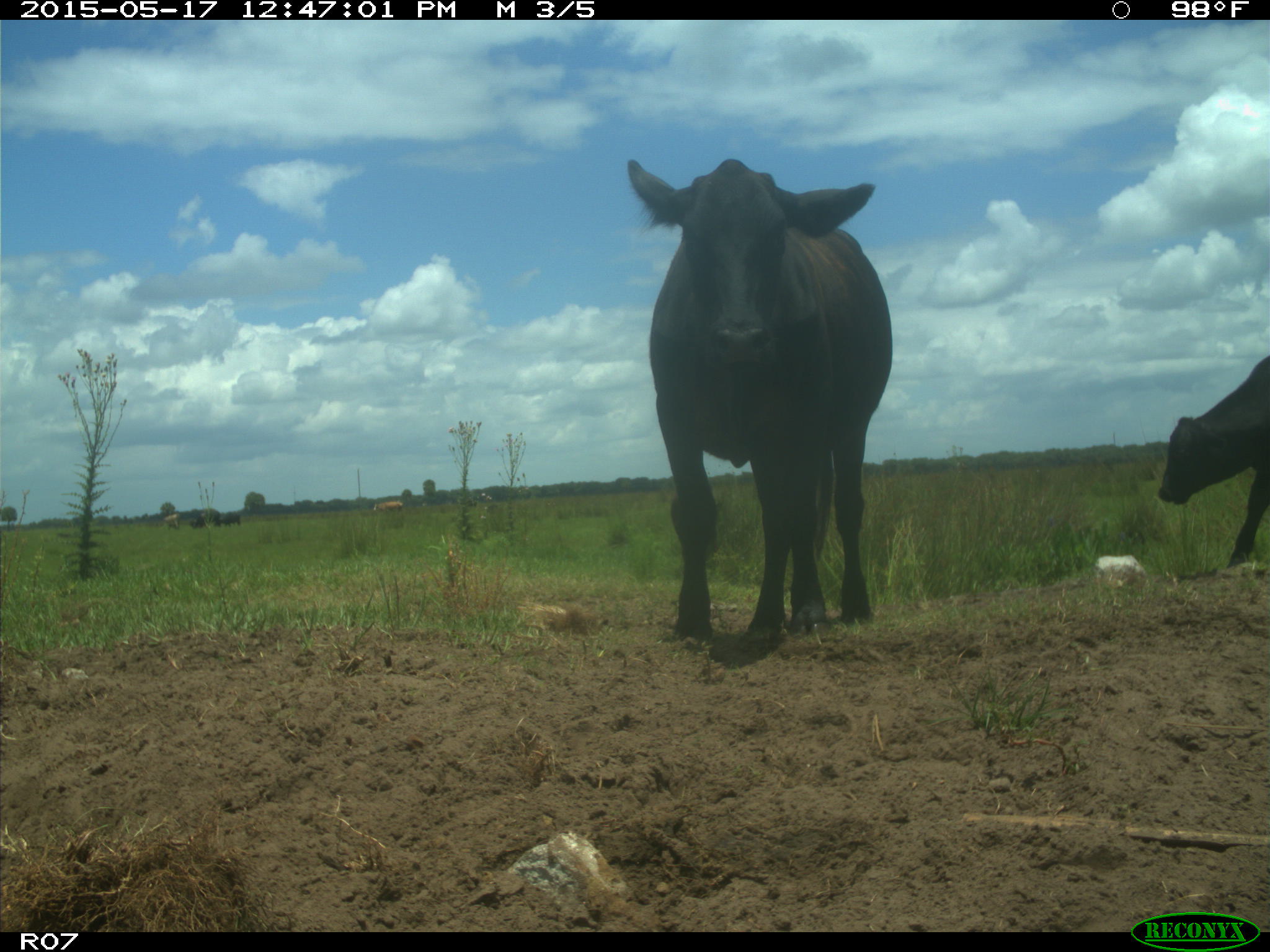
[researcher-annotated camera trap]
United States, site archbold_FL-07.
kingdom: Animalia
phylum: Chordata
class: Mammalia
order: Artiodactyla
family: Bovidae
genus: Bos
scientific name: Bos taurus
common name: domestic cow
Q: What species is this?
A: Bos taurus (domestic cow).